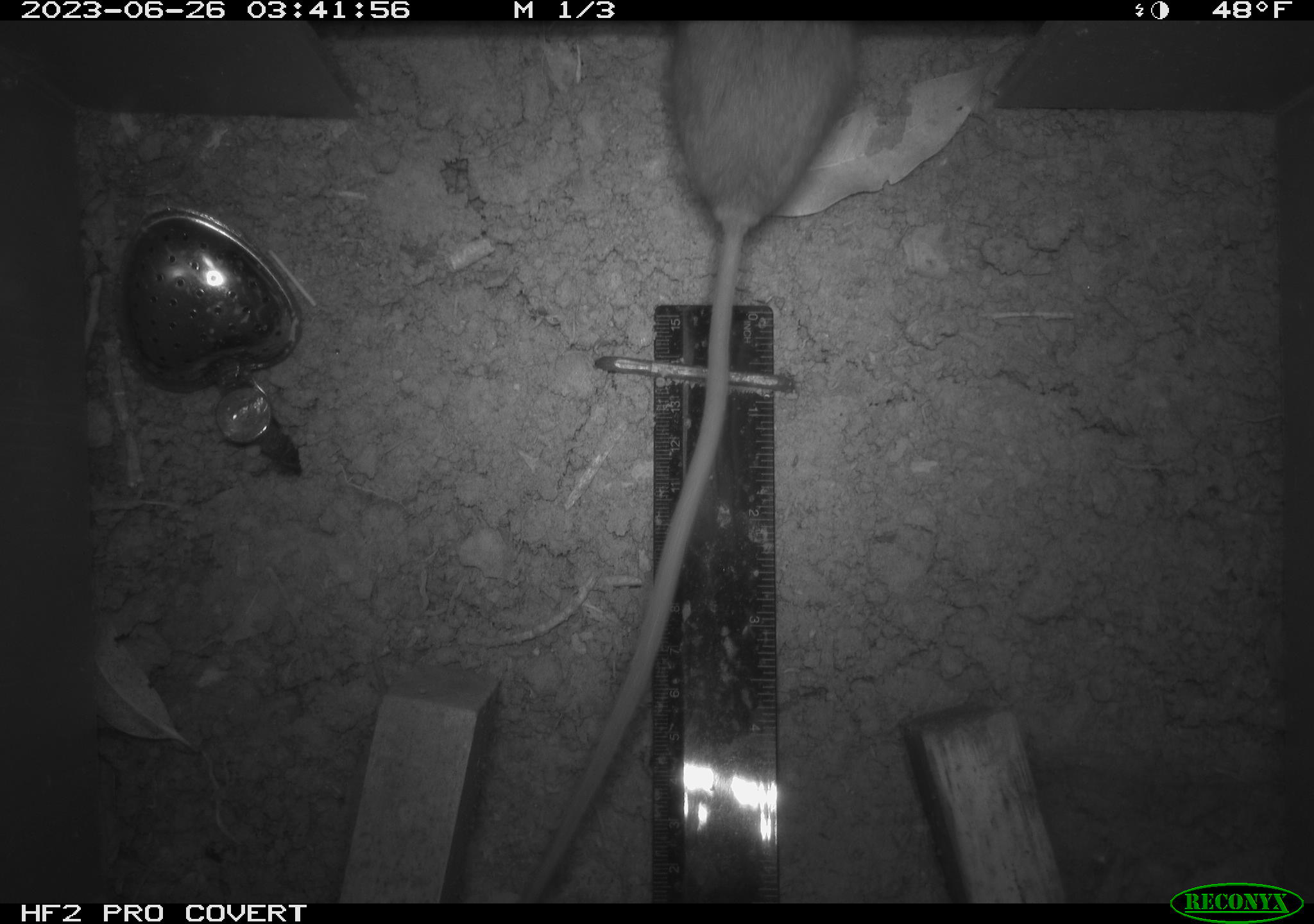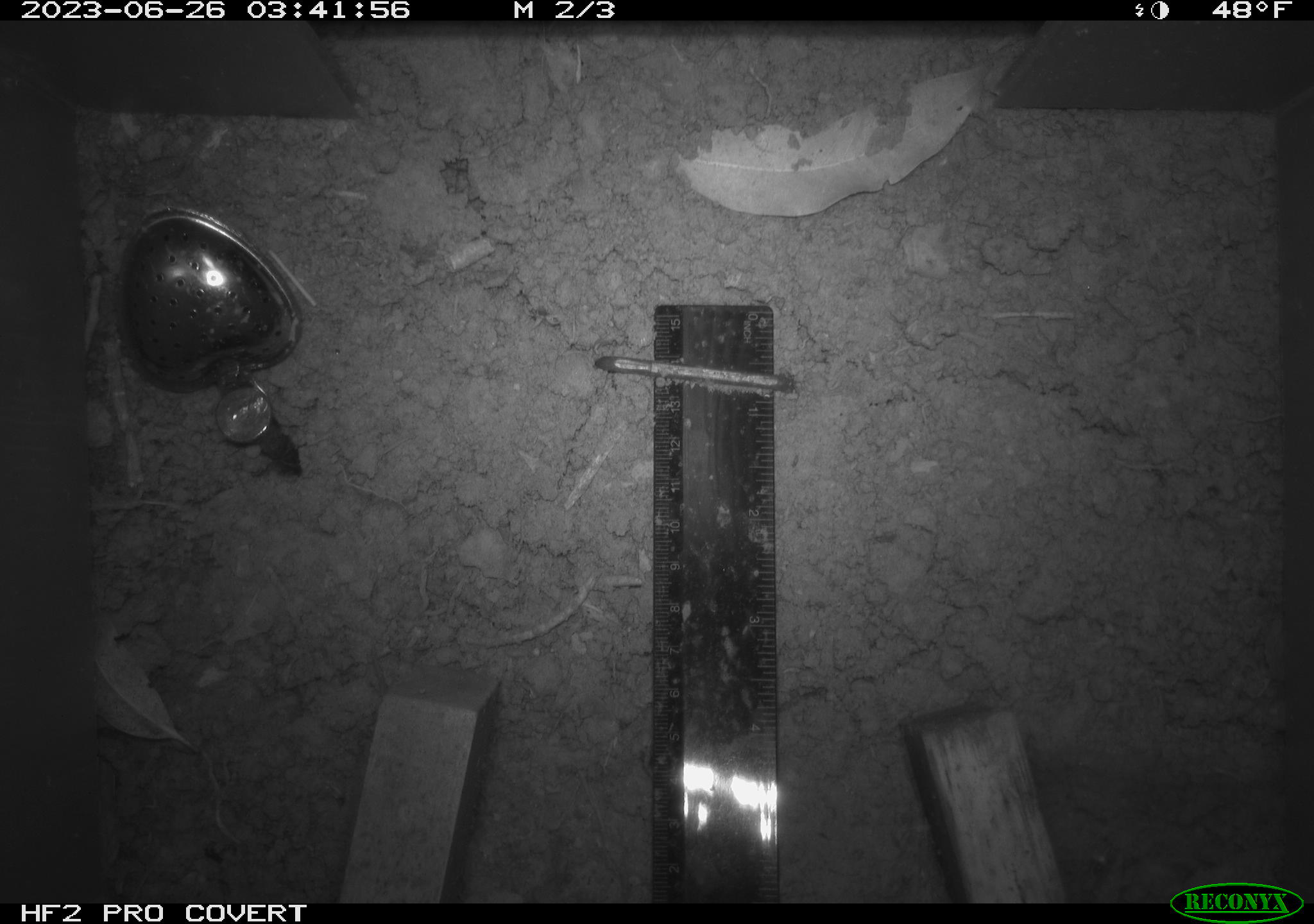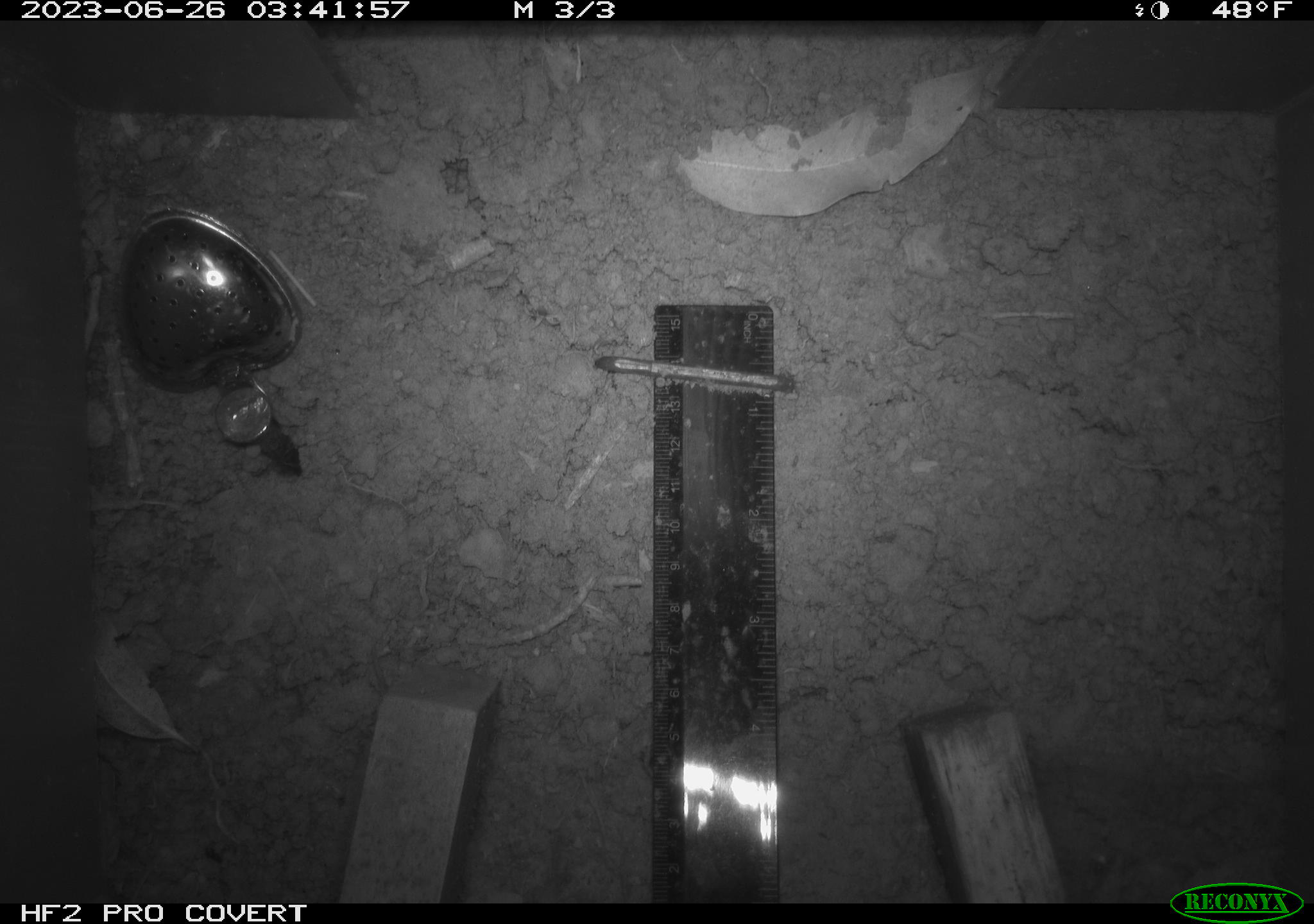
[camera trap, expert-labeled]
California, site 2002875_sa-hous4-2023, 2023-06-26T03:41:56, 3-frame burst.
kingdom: Animalia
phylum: Chordata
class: Mammalia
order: Rodentia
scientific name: Rodentia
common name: mouse species